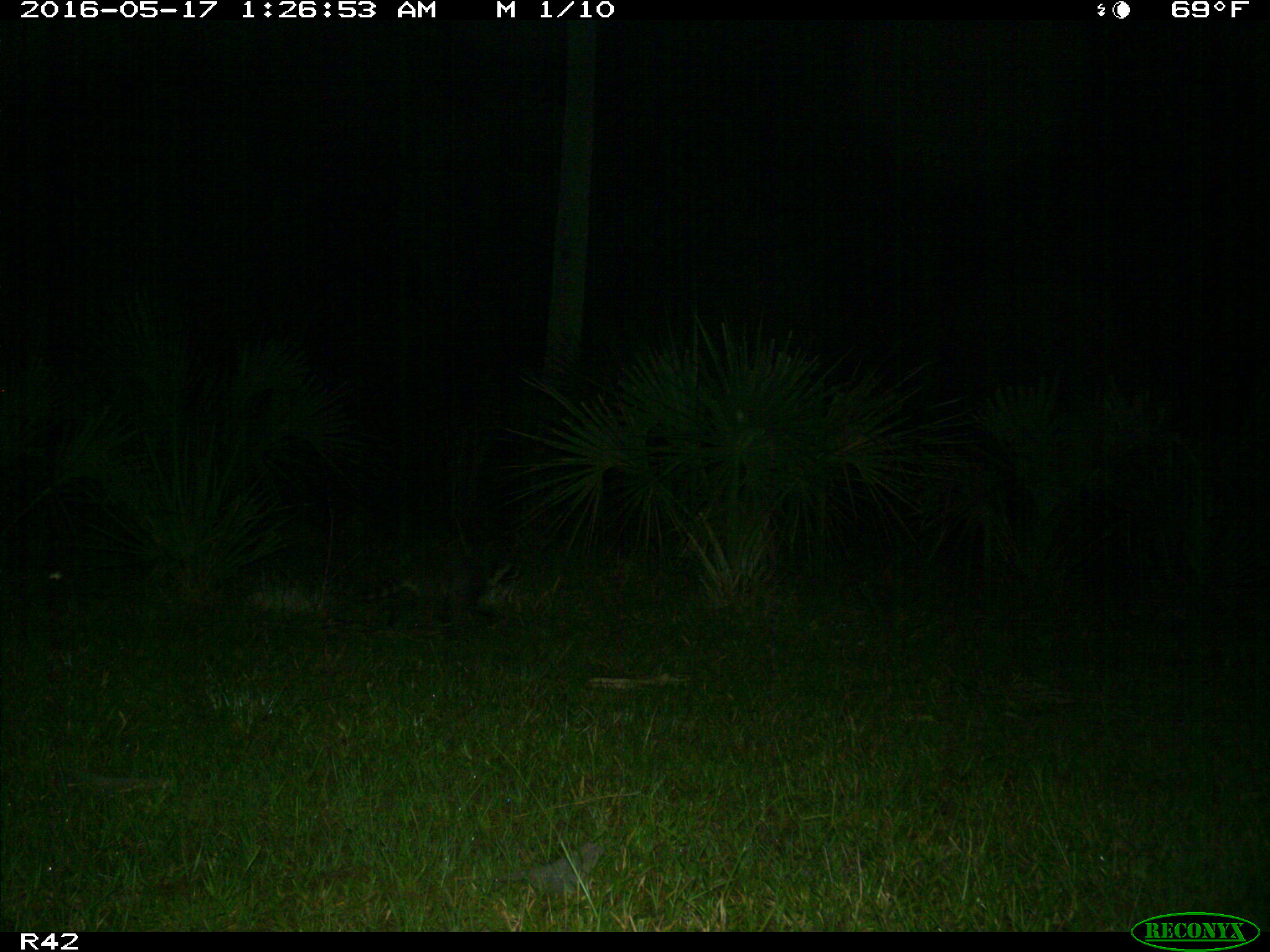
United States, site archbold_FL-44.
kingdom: Animalia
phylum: Chordata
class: Mammalia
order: Carnivora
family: Procyonidae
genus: Procyon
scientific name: Procyon lotor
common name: common raccoon